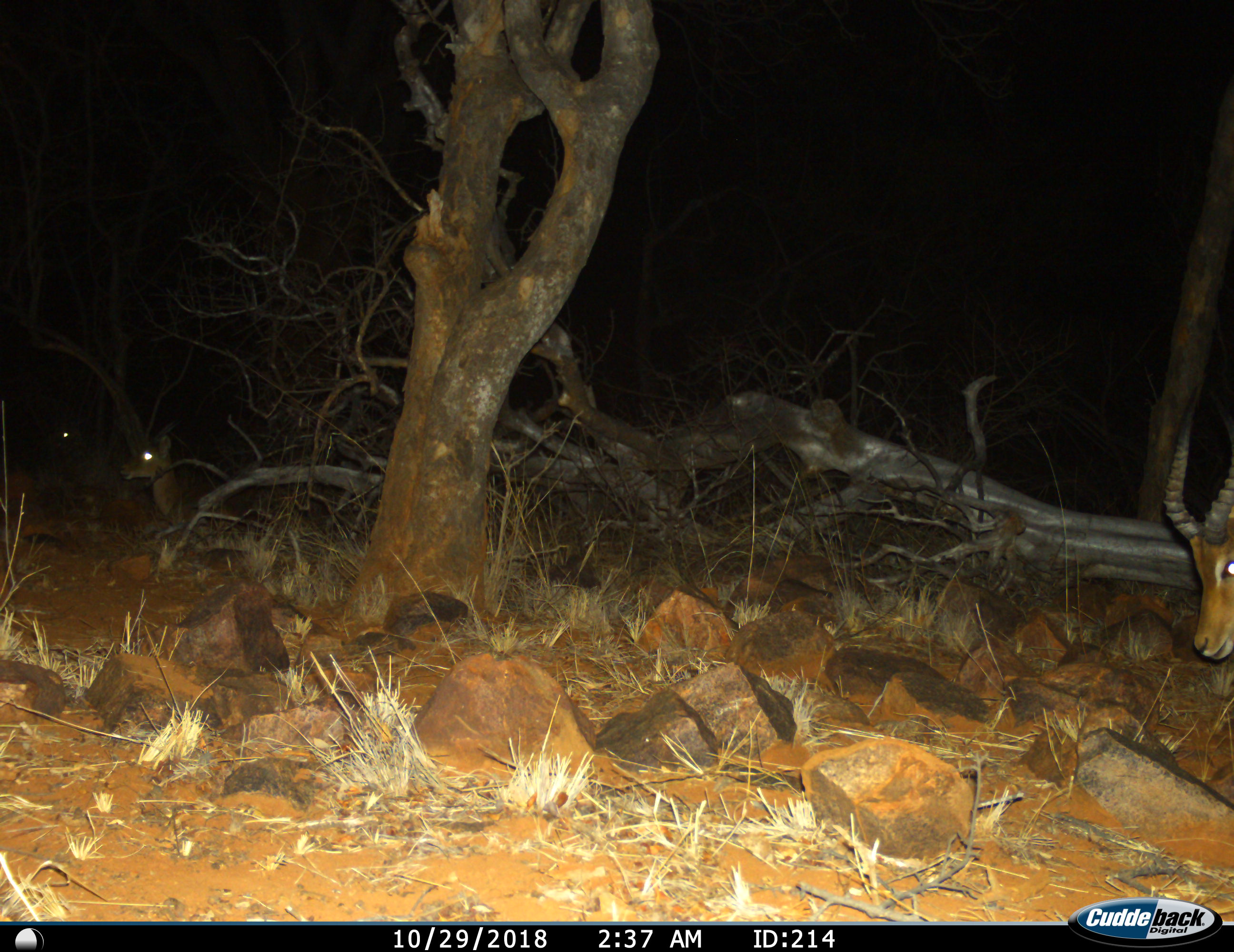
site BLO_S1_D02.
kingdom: Animalia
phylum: Chordata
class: Mammalia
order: Artiodactyla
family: Bovidae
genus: Aepyceros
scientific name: Aepyceros melampus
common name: impala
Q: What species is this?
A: Impala (Aepyceros melampus).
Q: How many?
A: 3.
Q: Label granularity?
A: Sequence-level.